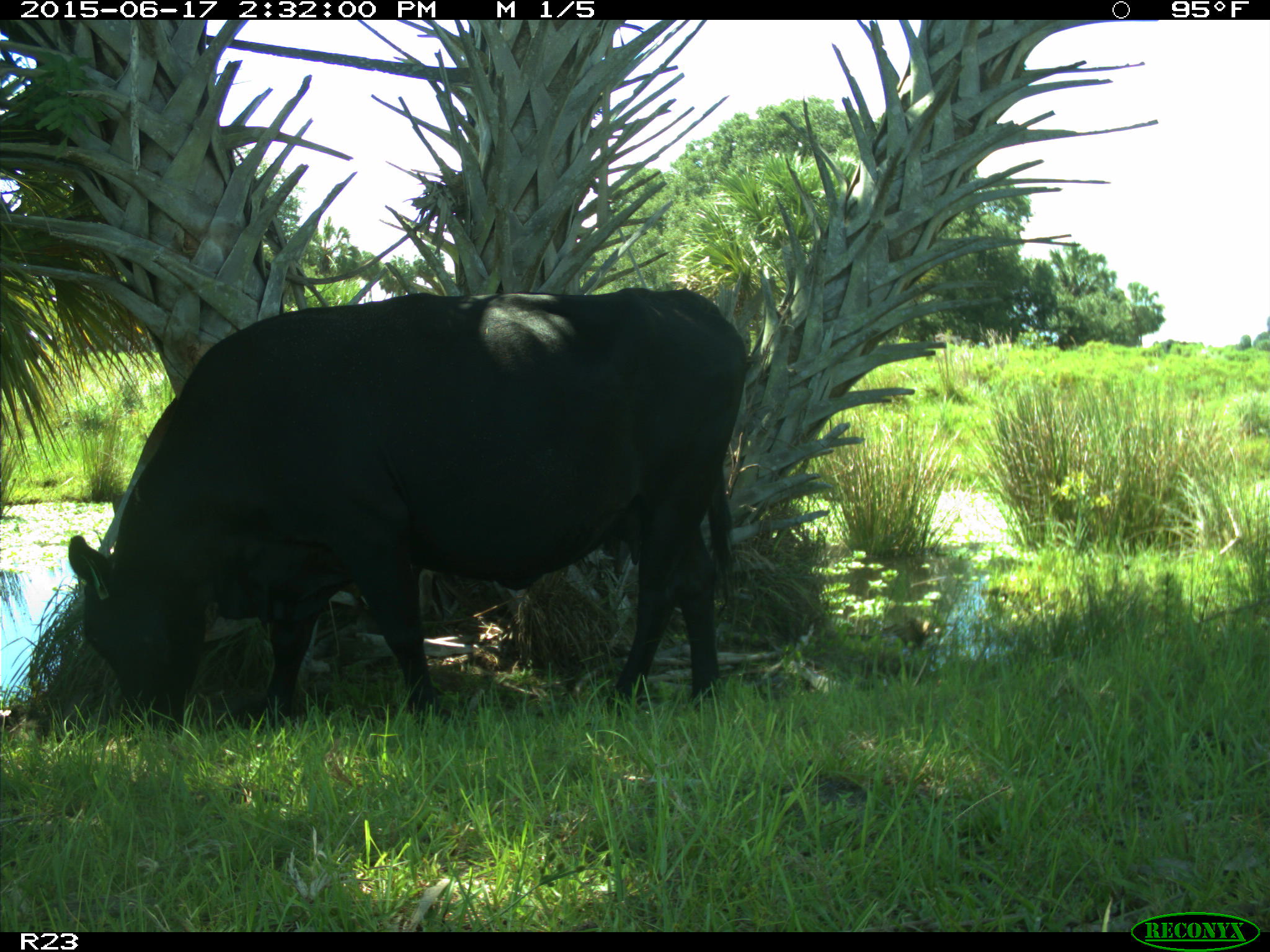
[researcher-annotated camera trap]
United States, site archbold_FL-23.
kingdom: Animalia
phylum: Chordata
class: Mammalia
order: Artiodactyla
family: Bovidae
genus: Bos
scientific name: Bos taurus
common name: domestic cow